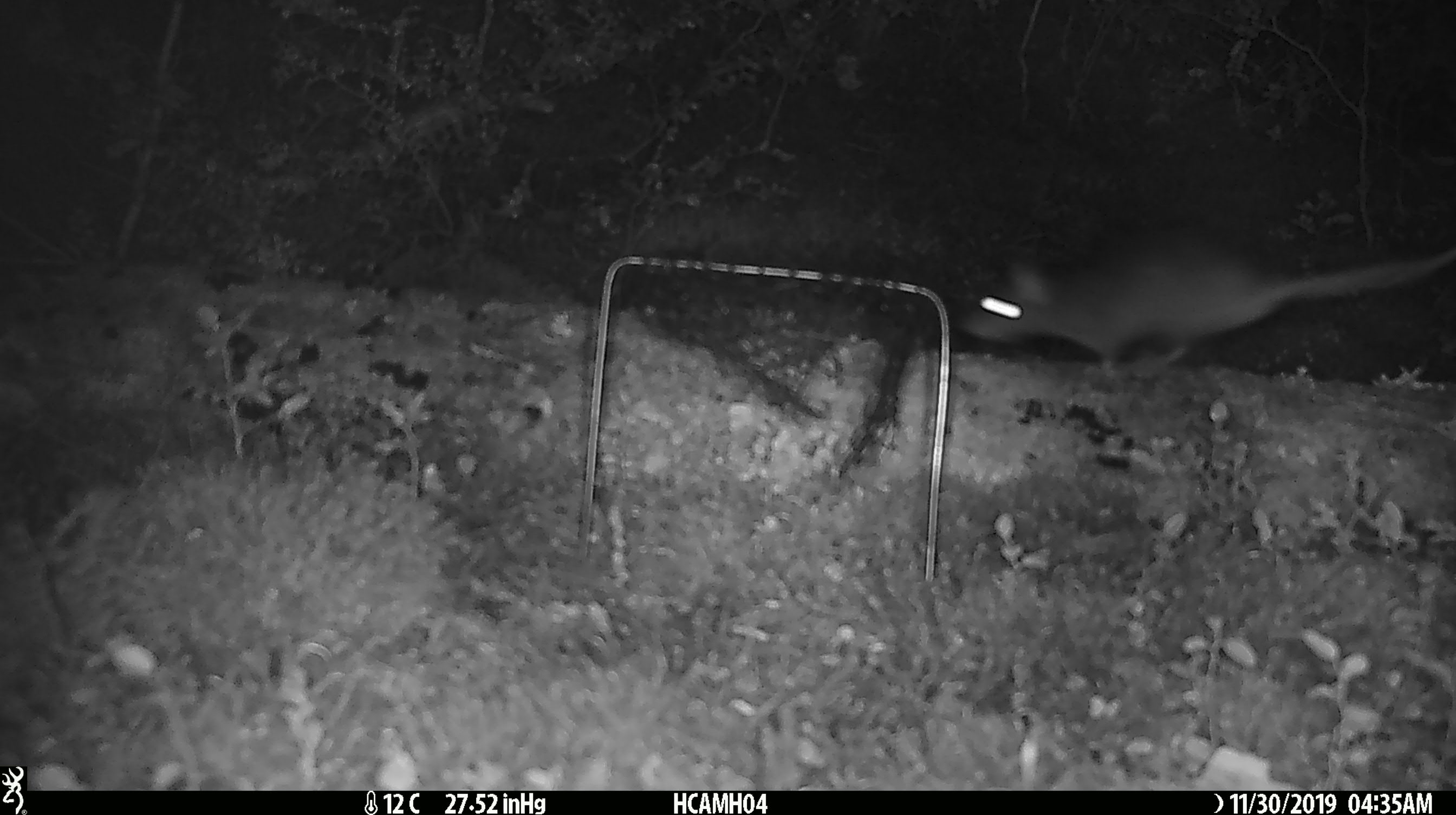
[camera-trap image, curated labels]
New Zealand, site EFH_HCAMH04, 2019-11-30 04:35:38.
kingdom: Animalia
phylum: Chordata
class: Mammalia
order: Rodentia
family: Muridae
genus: Rattus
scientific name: Rattus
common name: rat